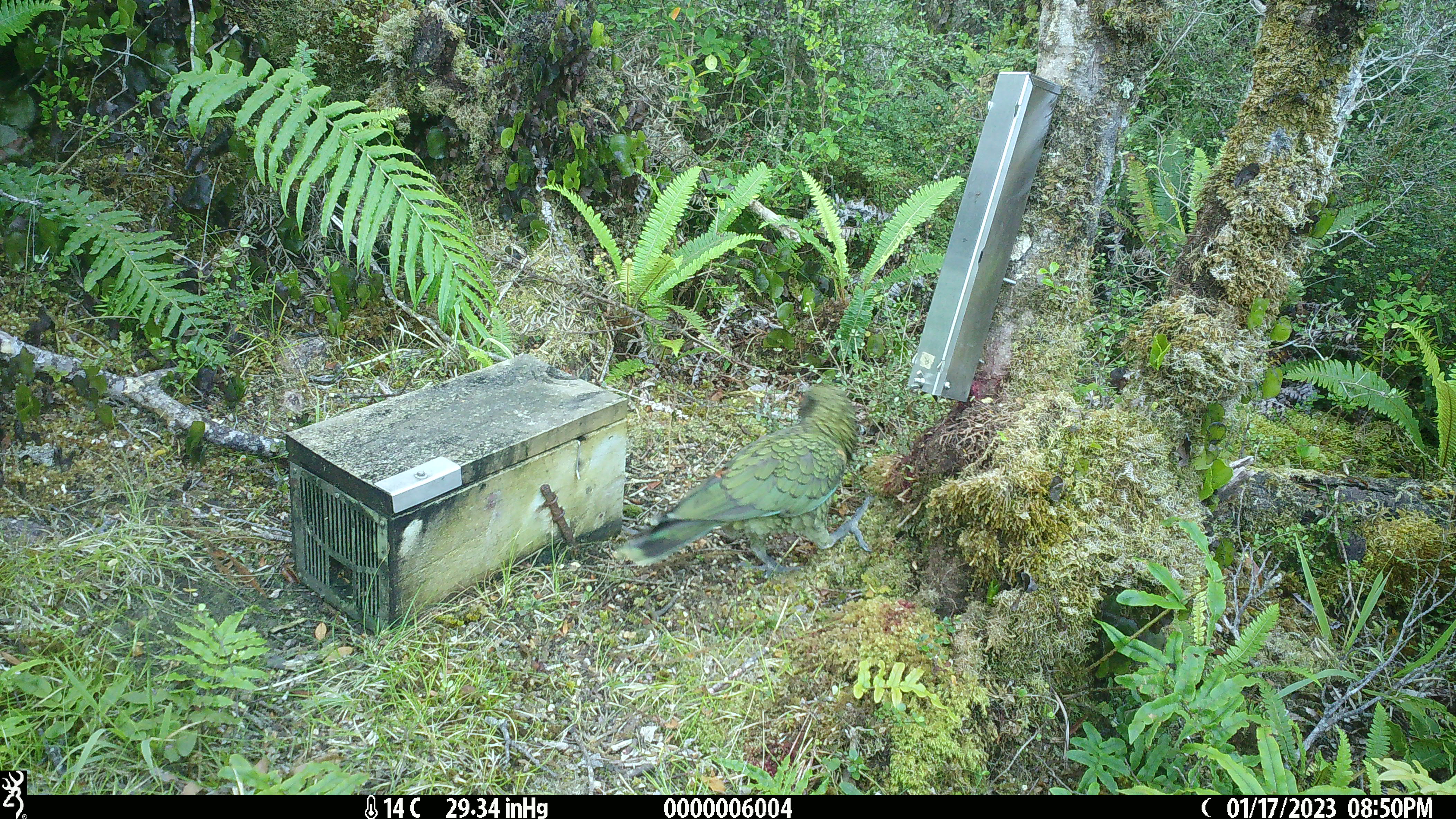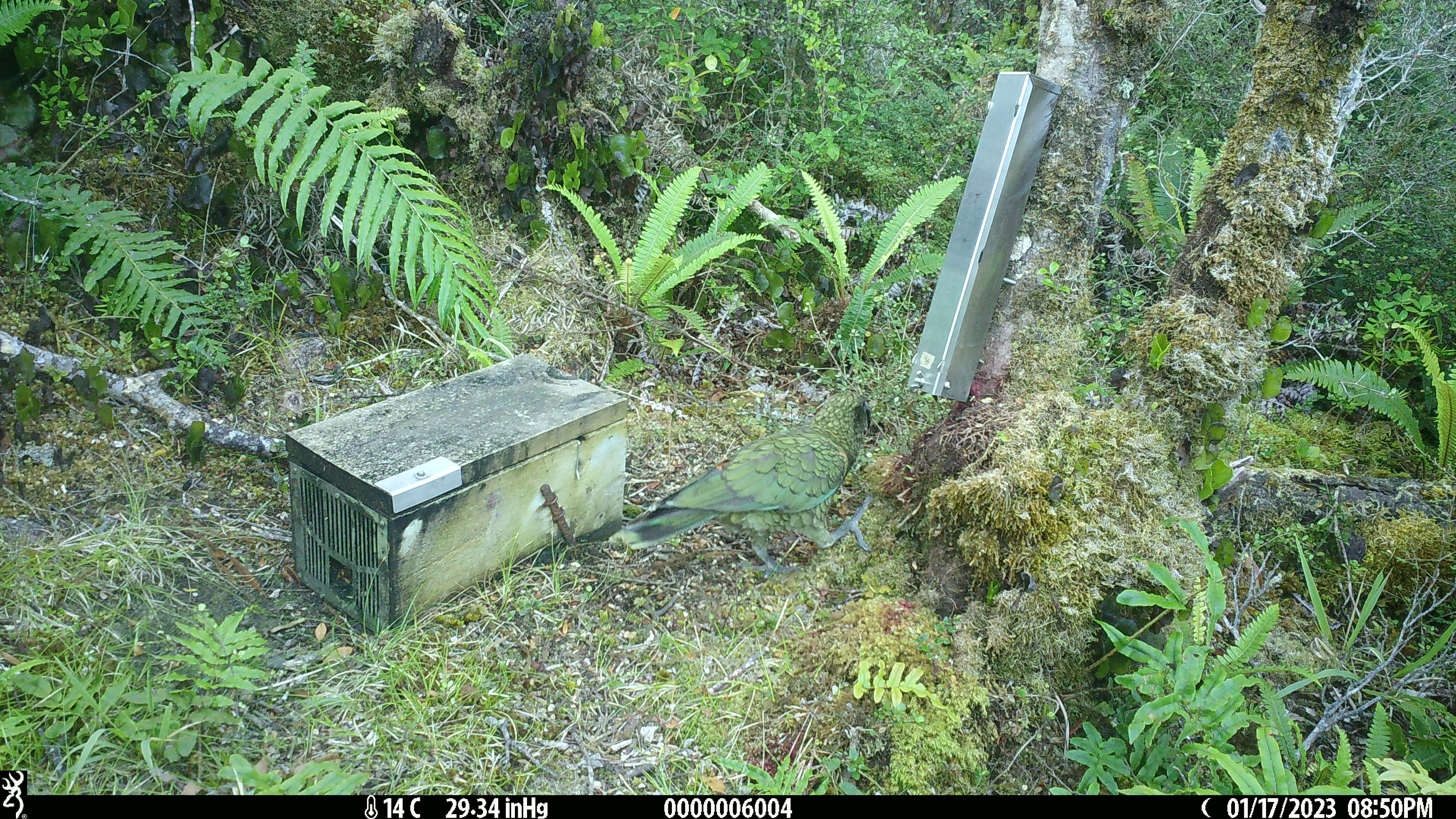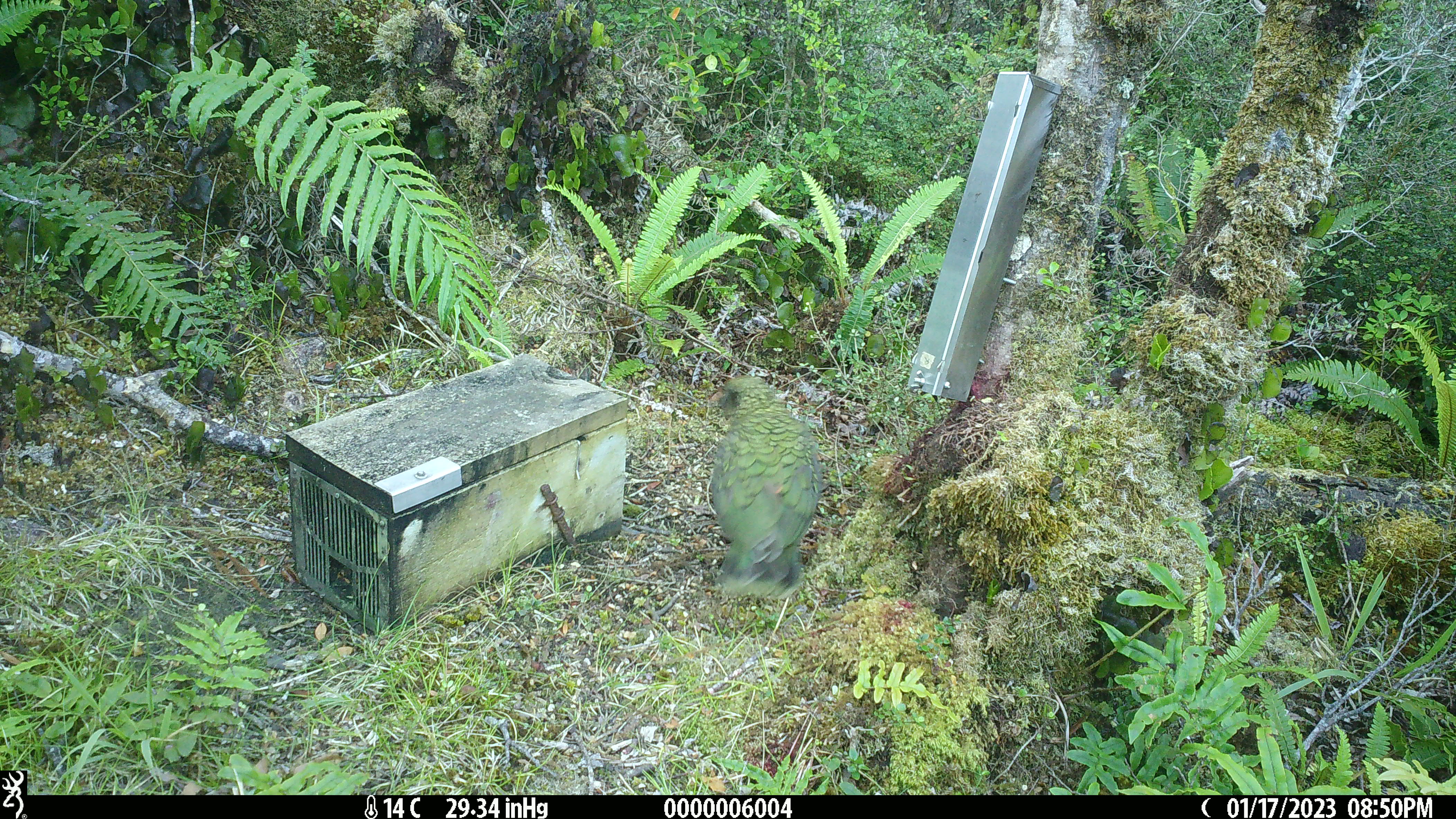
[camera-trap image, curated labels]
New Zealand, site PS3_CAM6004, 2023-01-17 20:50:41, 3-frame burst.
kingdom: Animalia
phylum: Chordata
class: Aves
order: Psittaciformes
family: Strigopidae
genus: Nestor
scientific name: Nestor notabilis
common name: kea